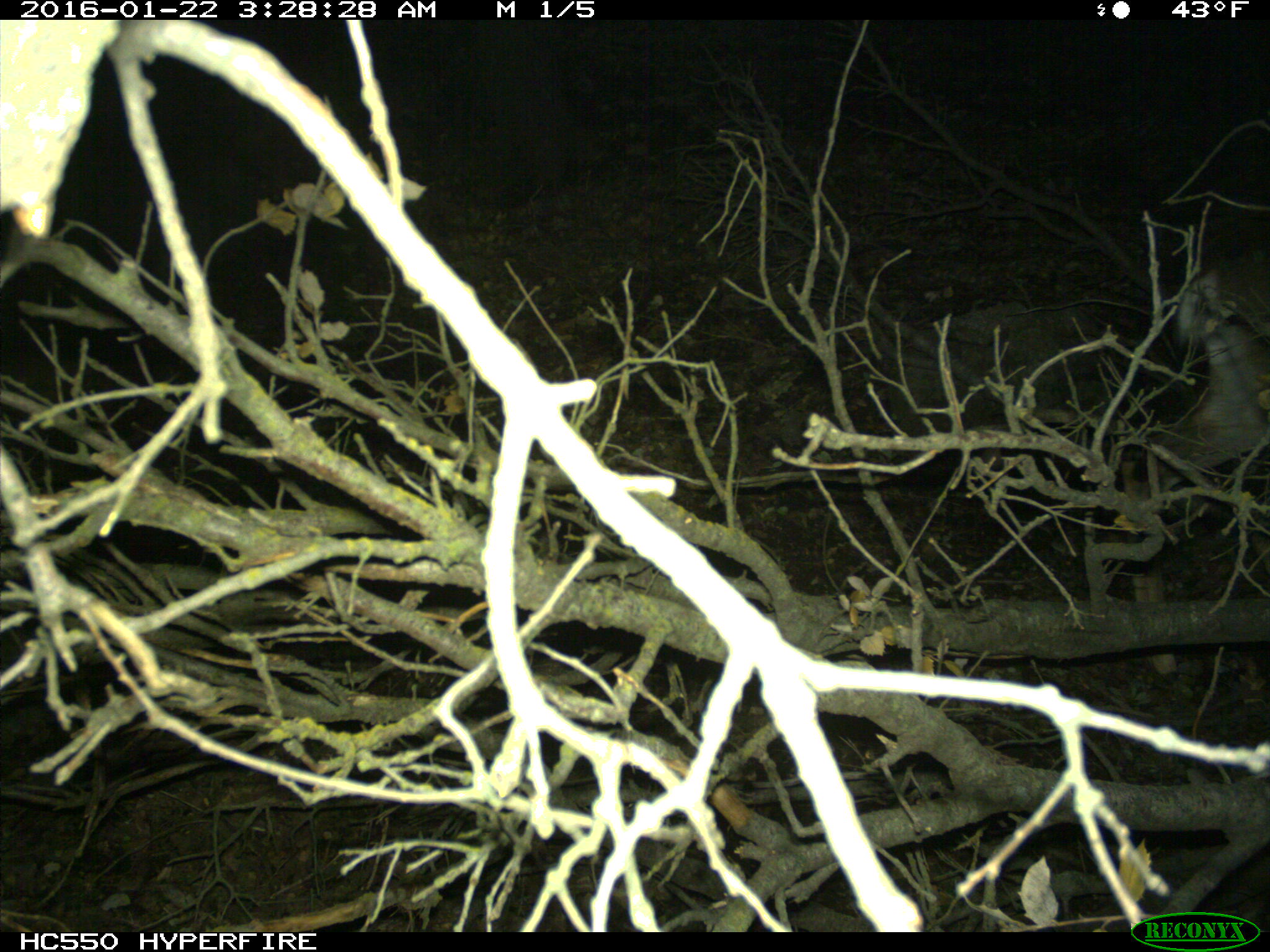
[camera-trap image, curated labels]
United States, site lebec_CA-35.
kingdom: Animalia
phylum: Chordata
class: Mammalia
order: Artiodactyla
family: Cervidae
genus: Odocoileus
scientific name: Odocoileus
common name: deer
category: unidentified deer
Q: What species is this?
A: Unidentified deer (deer) (Odocoileus).